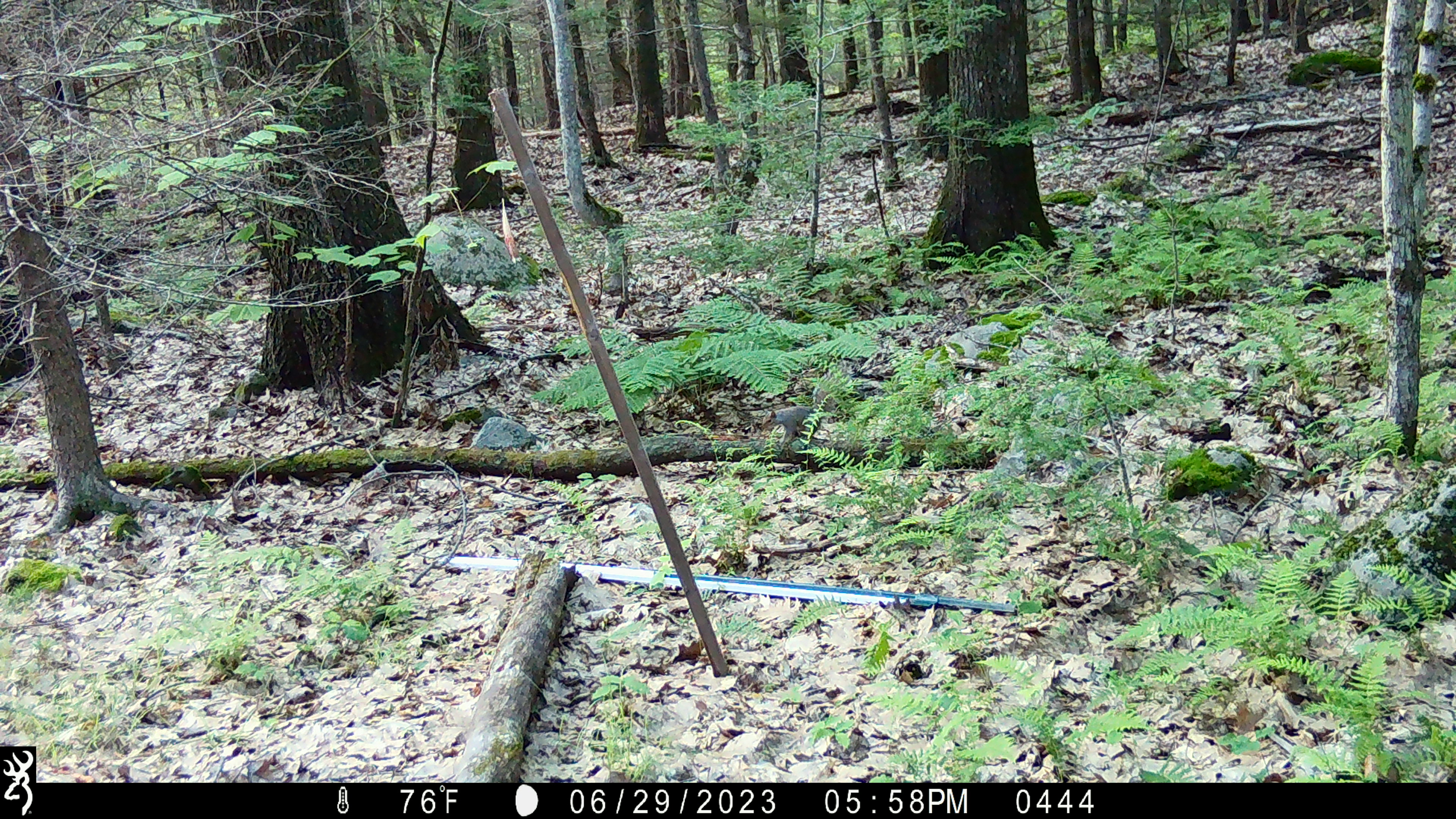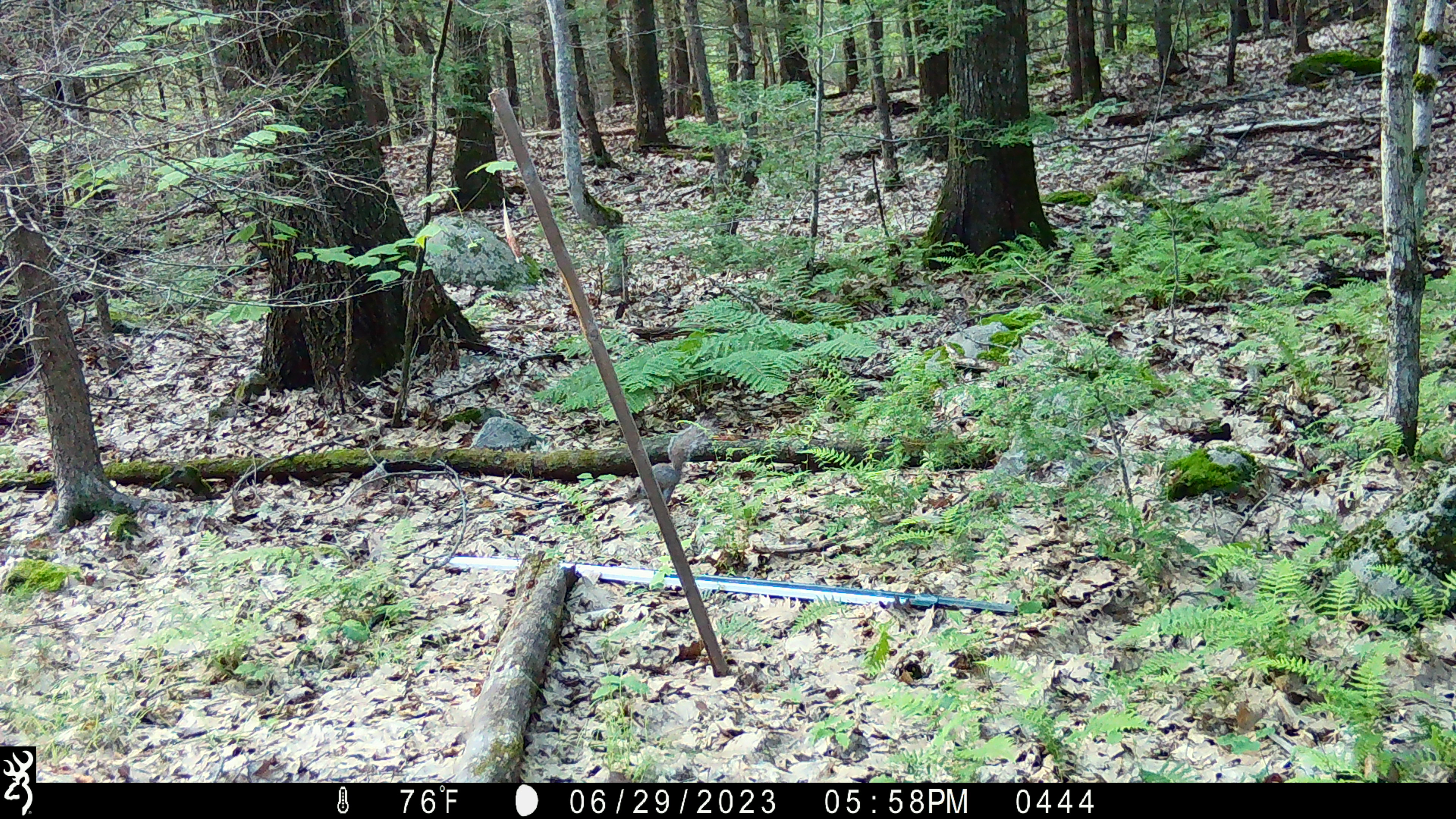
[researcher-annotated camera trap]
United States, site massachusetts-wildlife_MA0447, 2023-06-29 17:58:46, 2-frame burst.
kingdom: Animalia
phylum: Chordata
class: Mammalia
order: Rodentia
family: Sciuridae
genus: Sciurus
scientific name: Sciurus carolinensis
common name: gray squirrel